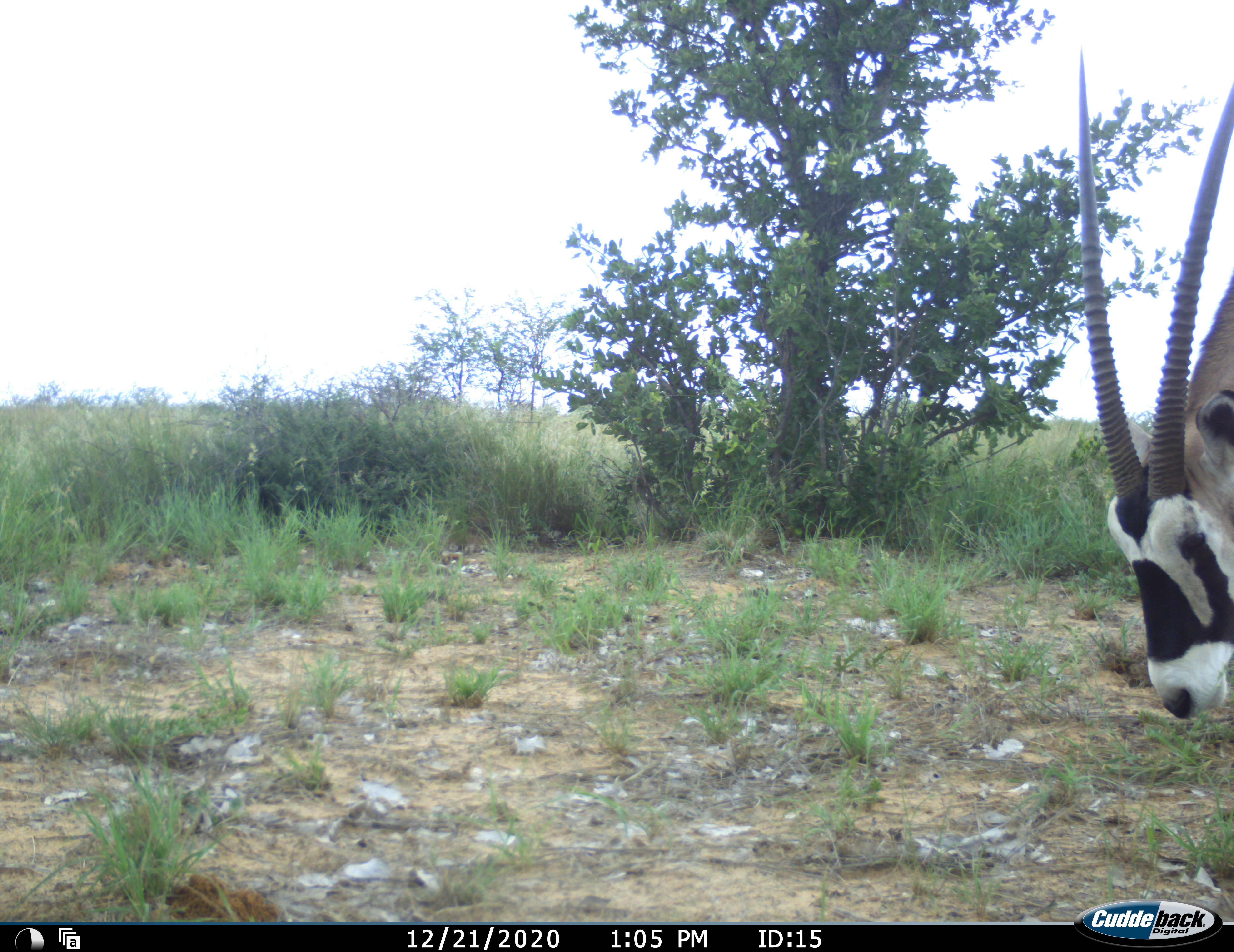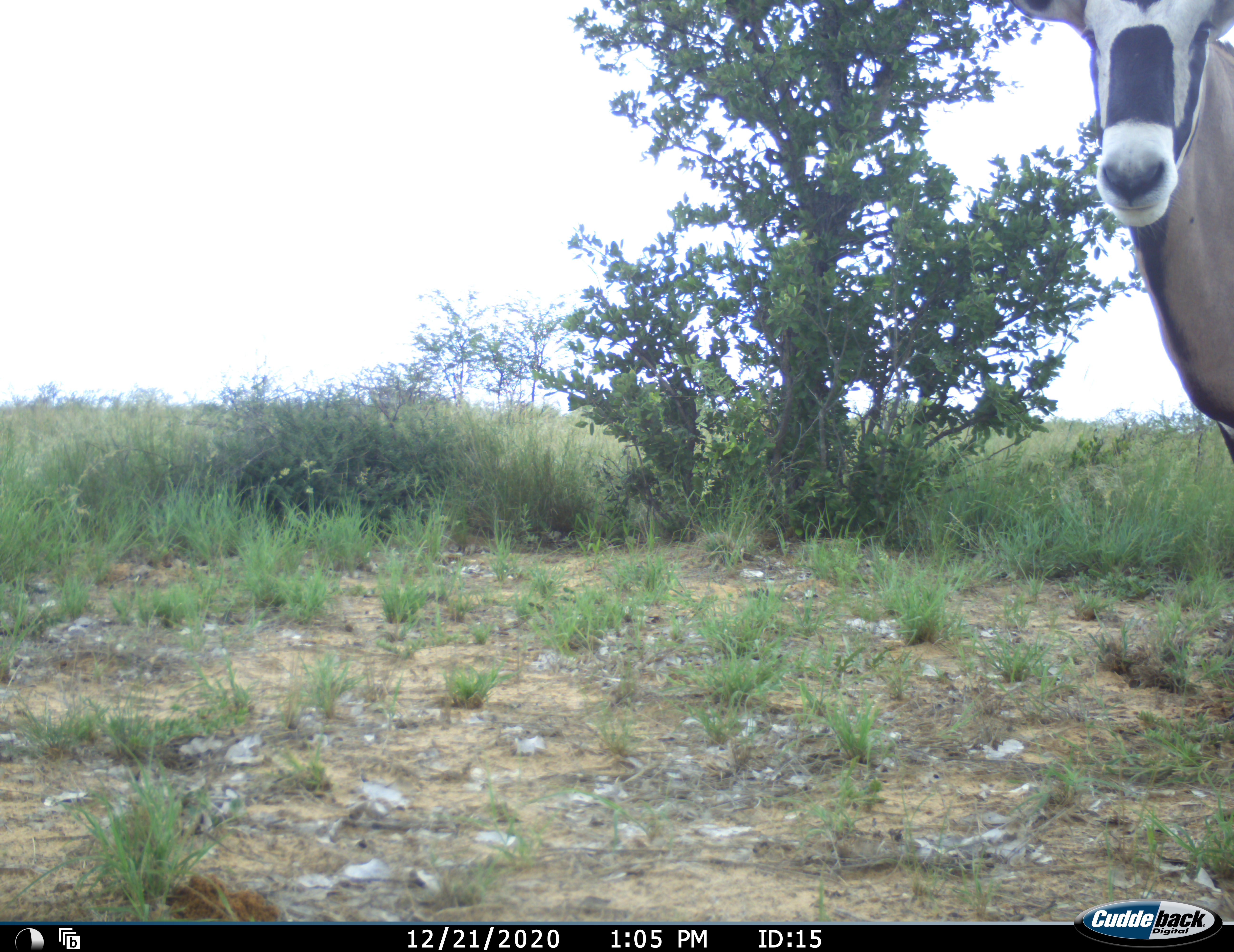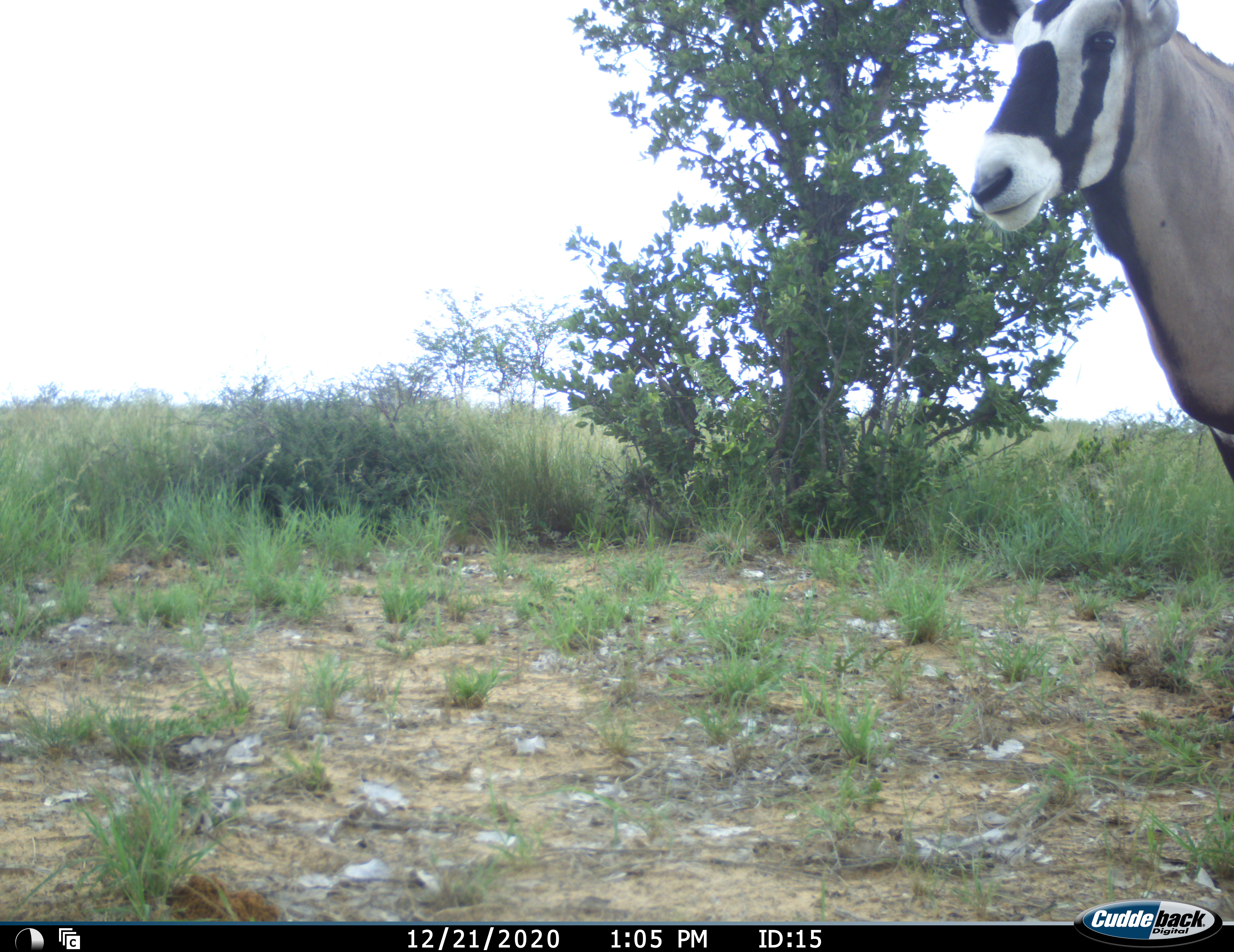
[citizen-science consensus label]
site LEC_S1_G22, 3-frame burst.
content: unidentified animal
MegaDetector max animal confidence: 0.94